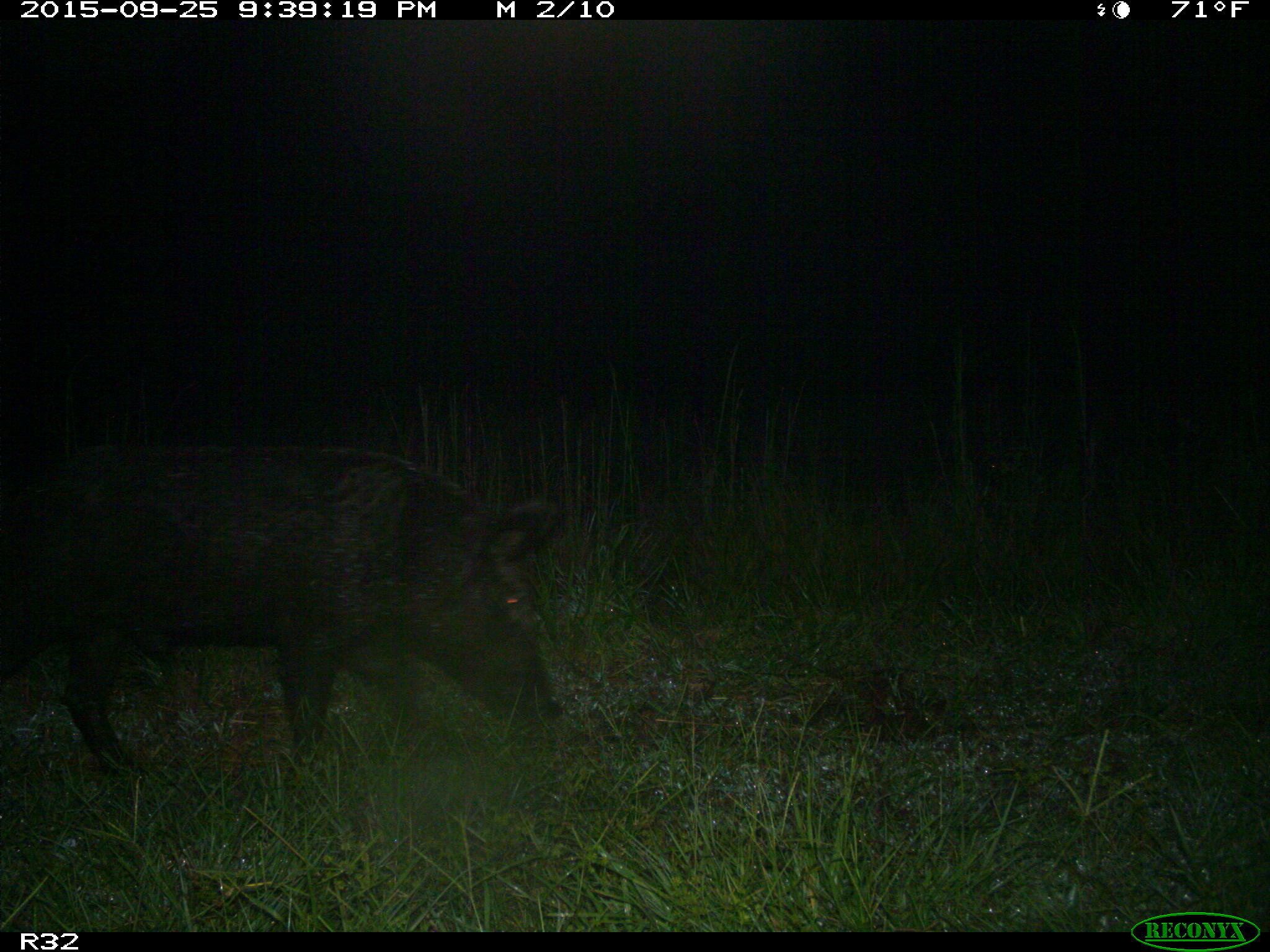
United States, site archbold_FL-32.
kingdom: Animalia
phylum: Chordata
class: Mammalia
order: Artiodactyla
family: Suidae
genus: Sus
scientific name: Sus scrofa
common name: wild boar